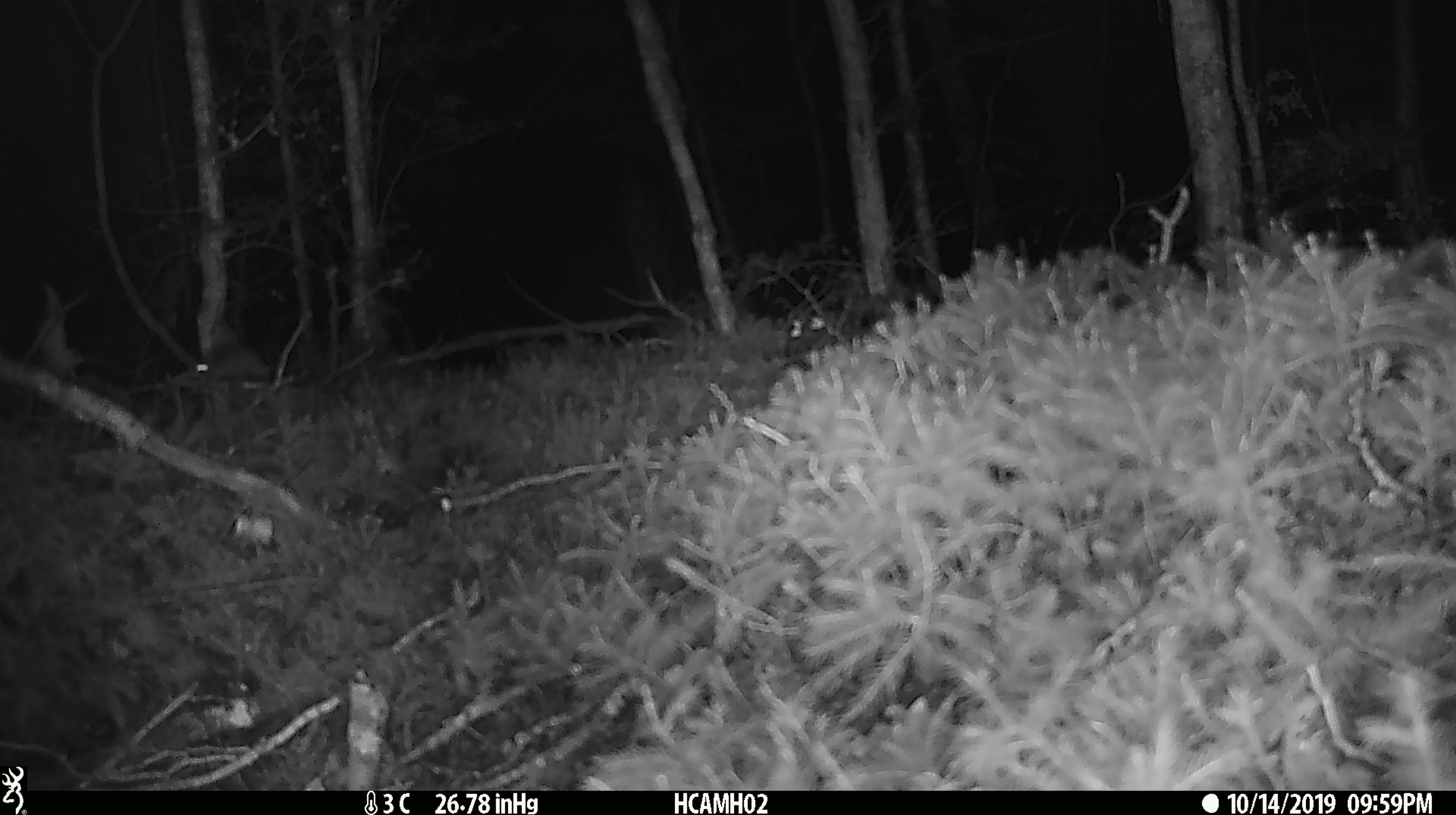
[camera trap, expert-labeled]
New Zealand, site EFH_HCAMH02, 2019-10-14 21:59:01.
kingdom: Animalia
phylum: Chordata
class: Mammalia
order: Rodentia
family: Muridae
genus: Mus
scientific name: Mus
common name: mouse